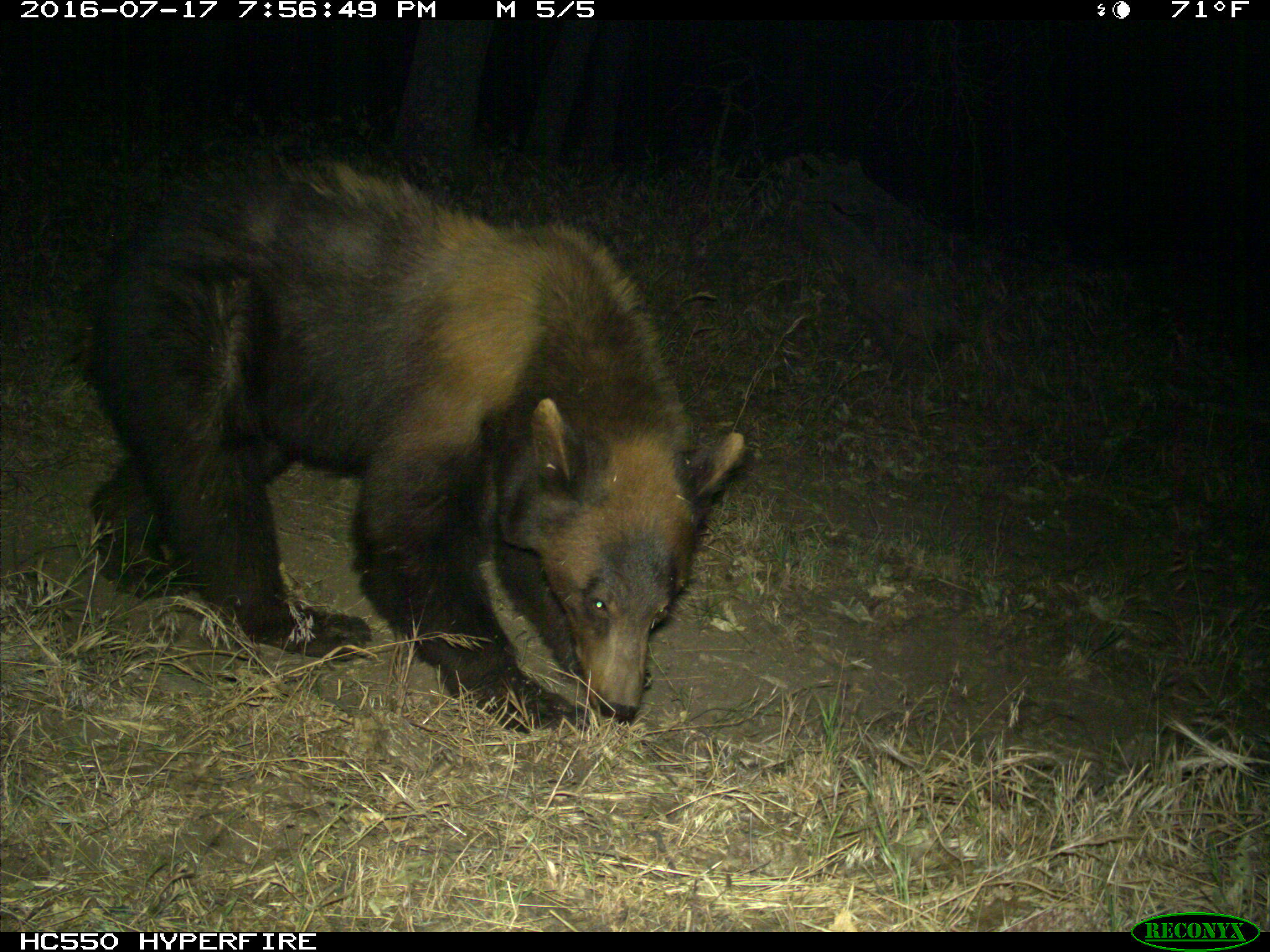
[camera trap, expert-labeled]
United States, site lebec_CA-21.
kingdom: Animalia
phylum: Chordata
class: Mammalia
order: Carnivora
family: Ursidae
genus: Ursus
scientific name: Ursus americanus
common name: american black bear